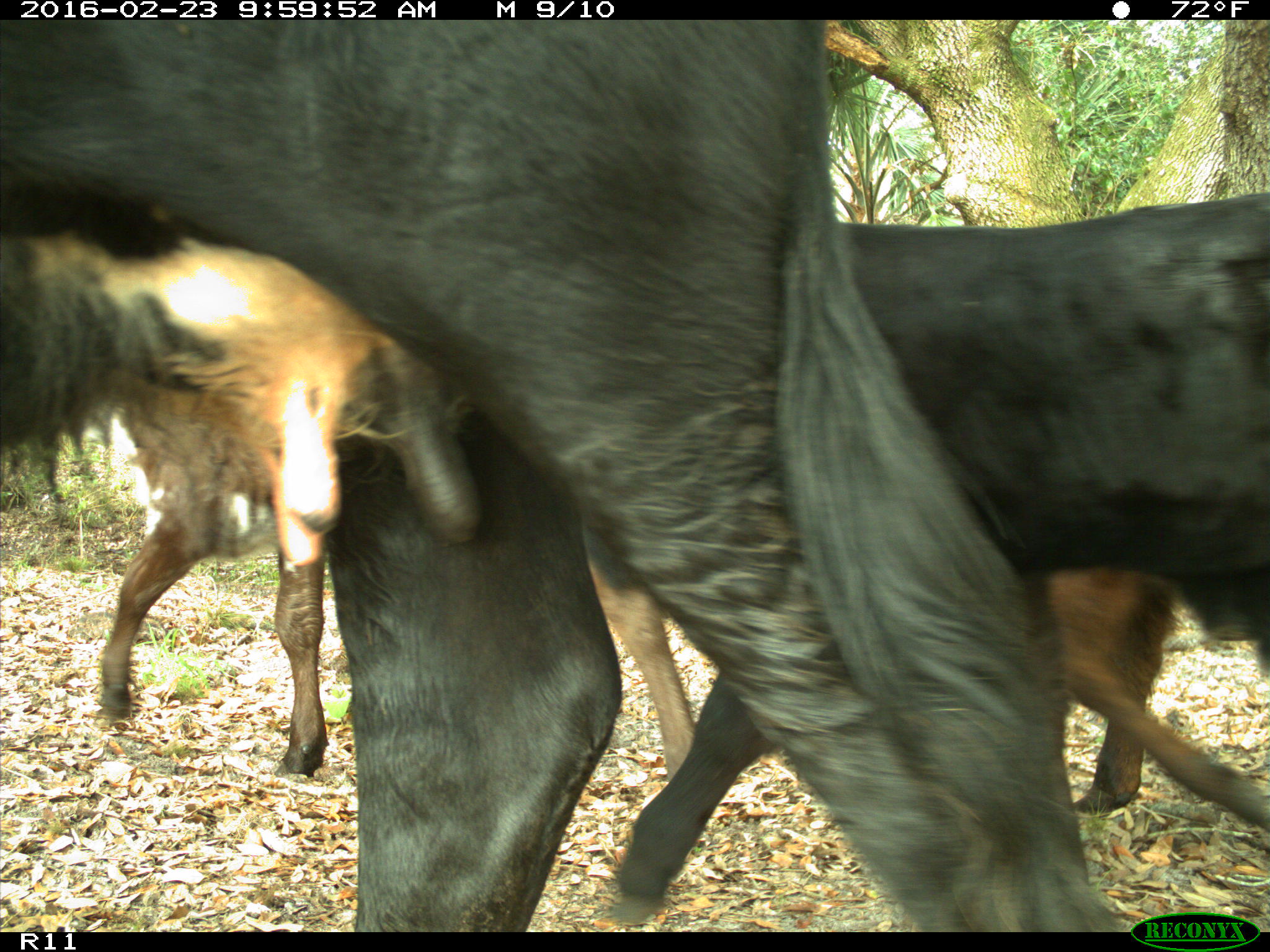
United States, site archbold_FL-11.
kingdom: Animalia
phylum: Chordata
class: Mammalia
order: Artiodactyla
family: Bovidae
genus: Bos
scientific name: Bos taurus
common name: domestic cow